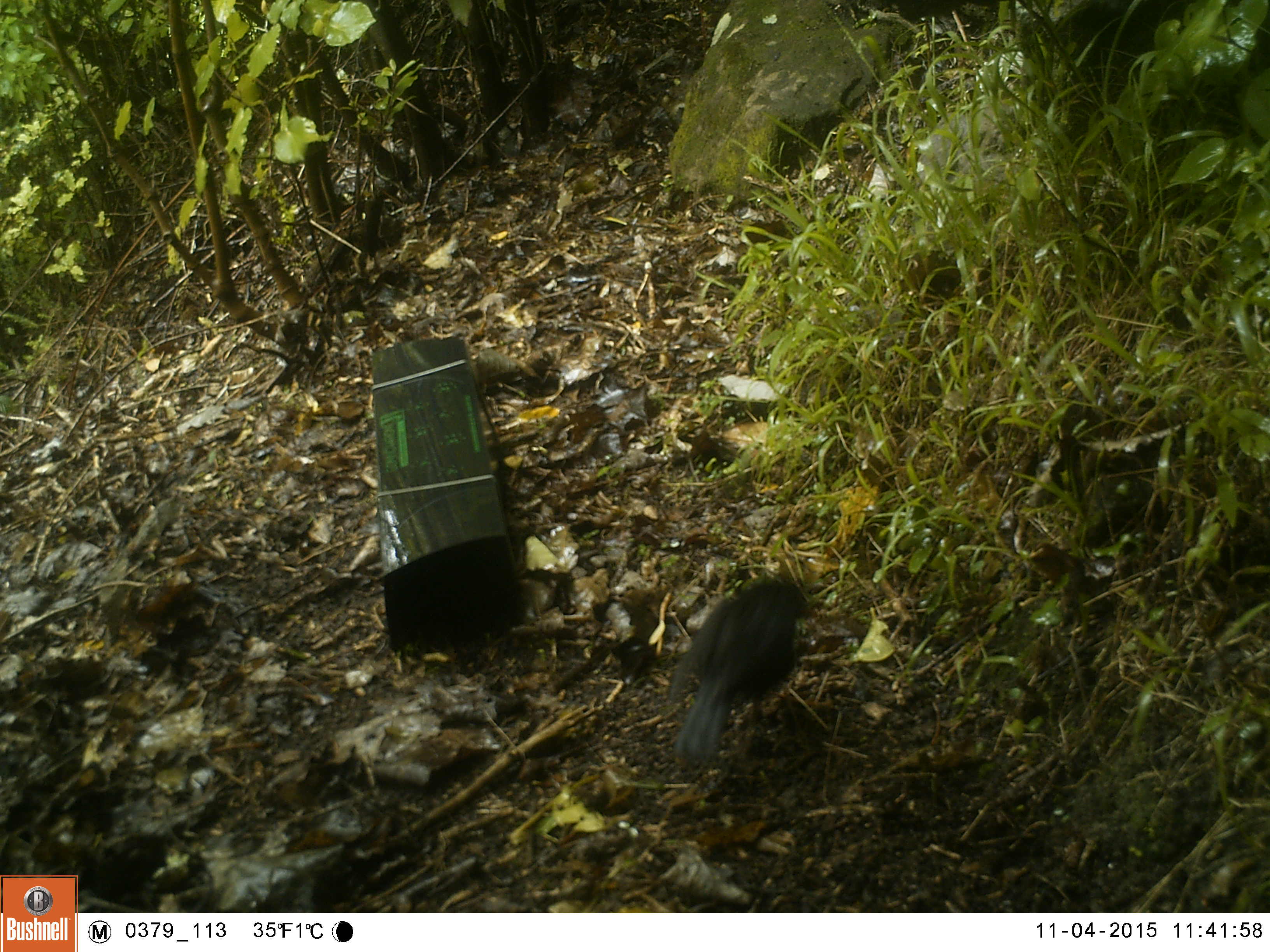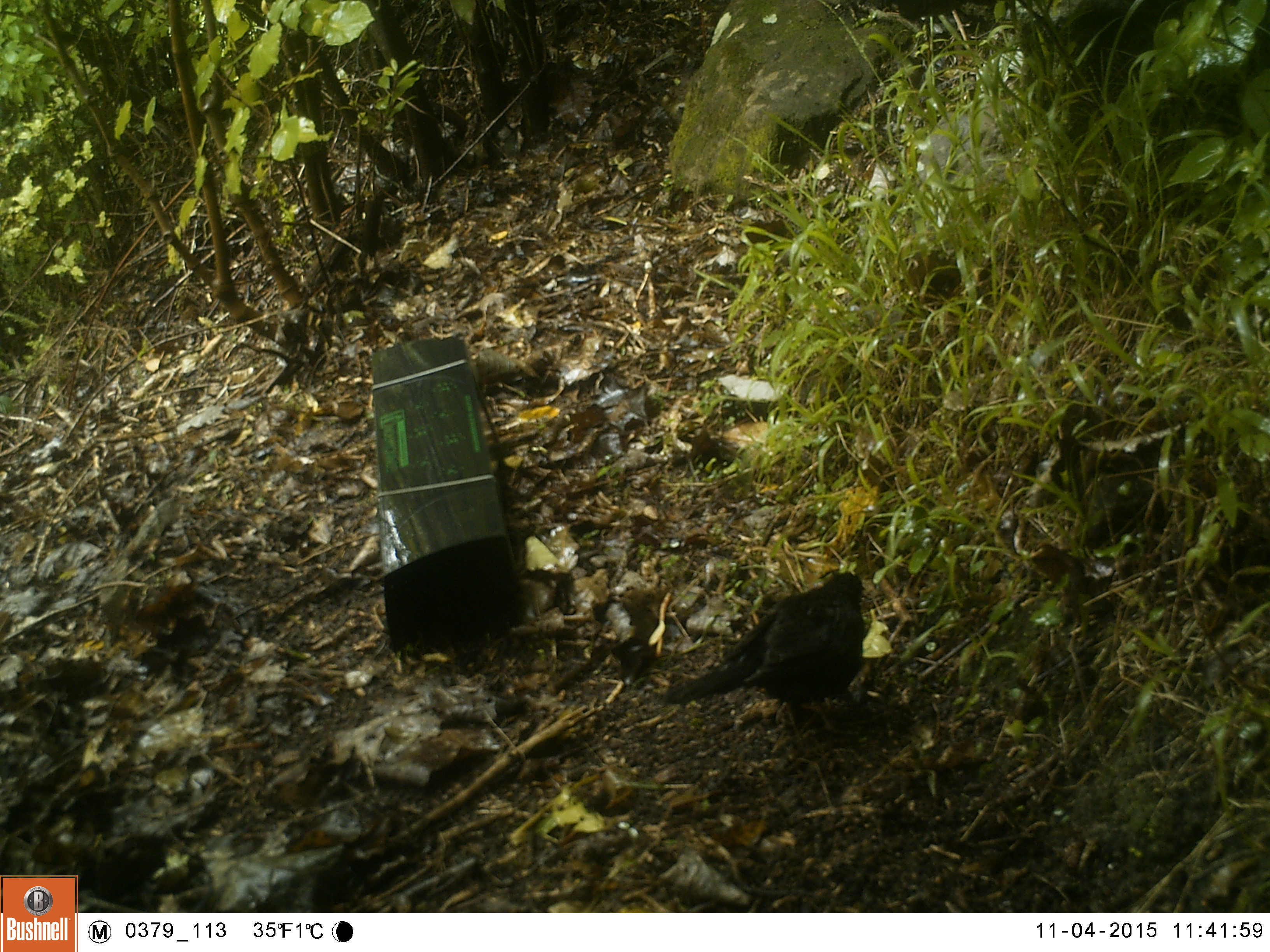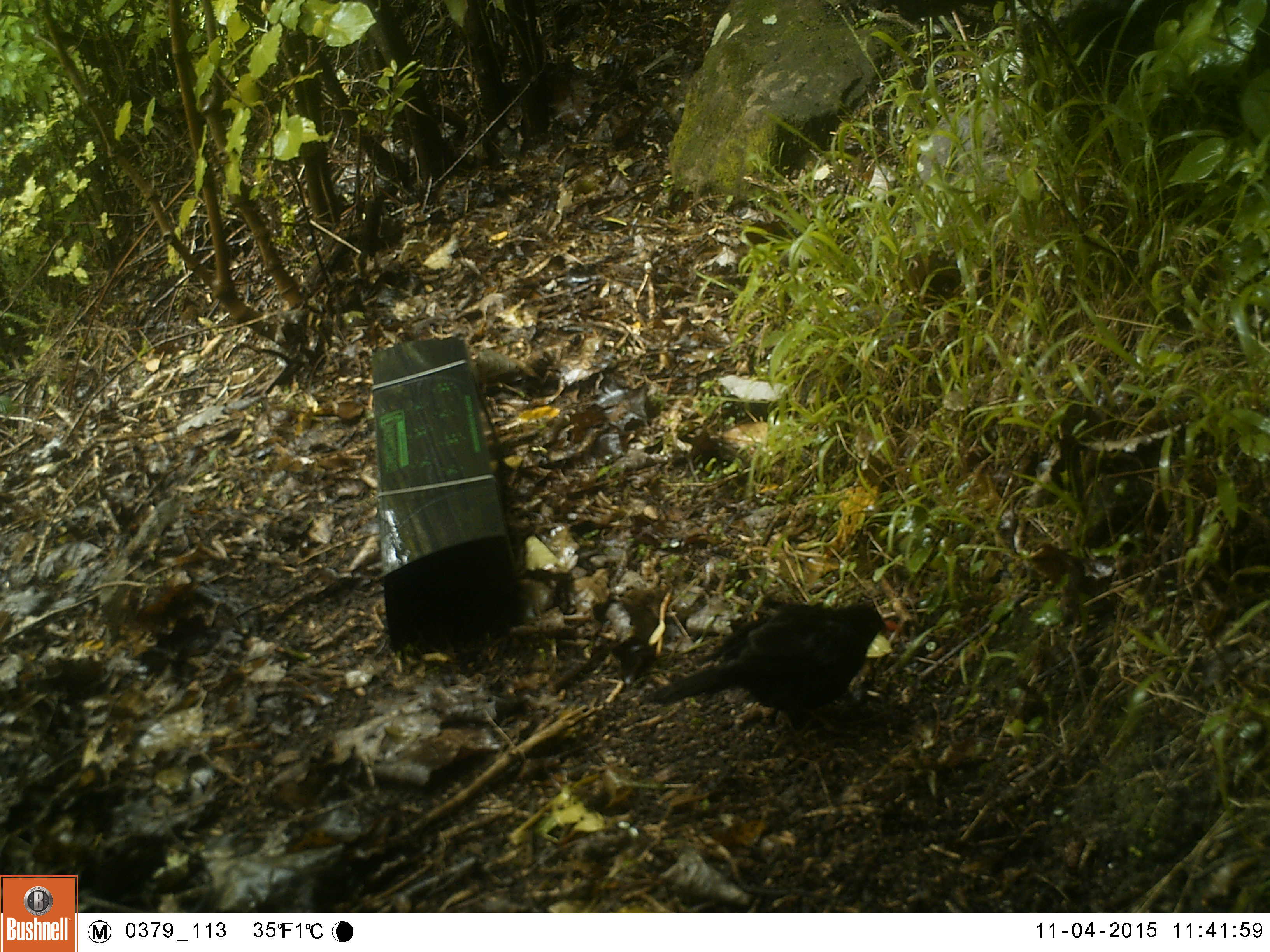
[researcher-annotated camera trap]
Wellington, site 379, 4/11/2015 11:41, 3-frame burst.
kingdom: Animalia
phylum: Chordata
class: Aves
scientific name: Aves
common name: bird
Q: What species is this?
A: Bird (Aves).